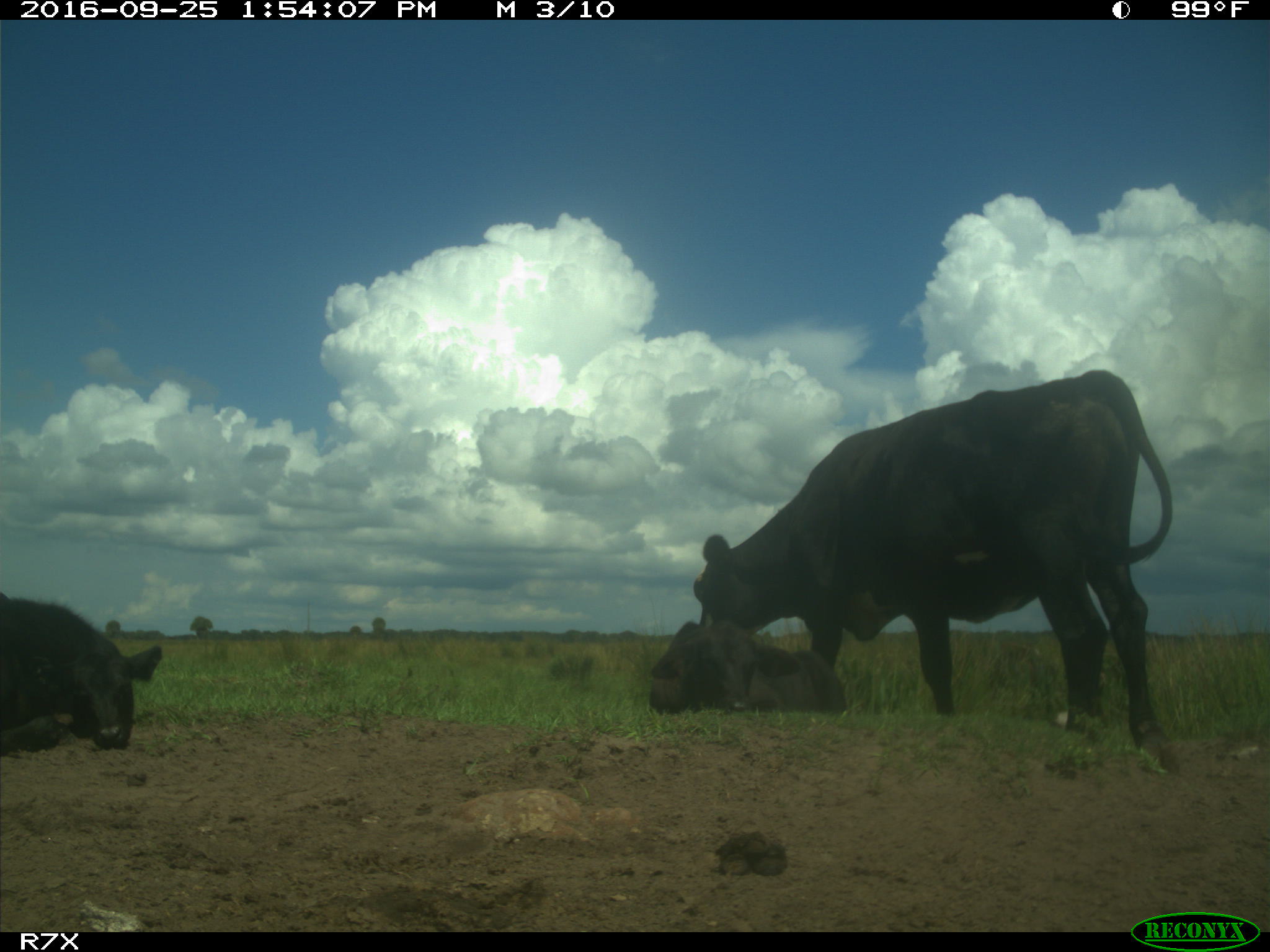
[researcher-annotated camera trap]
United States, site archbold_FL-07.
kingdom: Animalia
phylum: Chordata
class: Mammalia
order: Artiodactyla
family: Bovidae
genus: Bos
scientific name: Bos taurus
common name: domestic cow